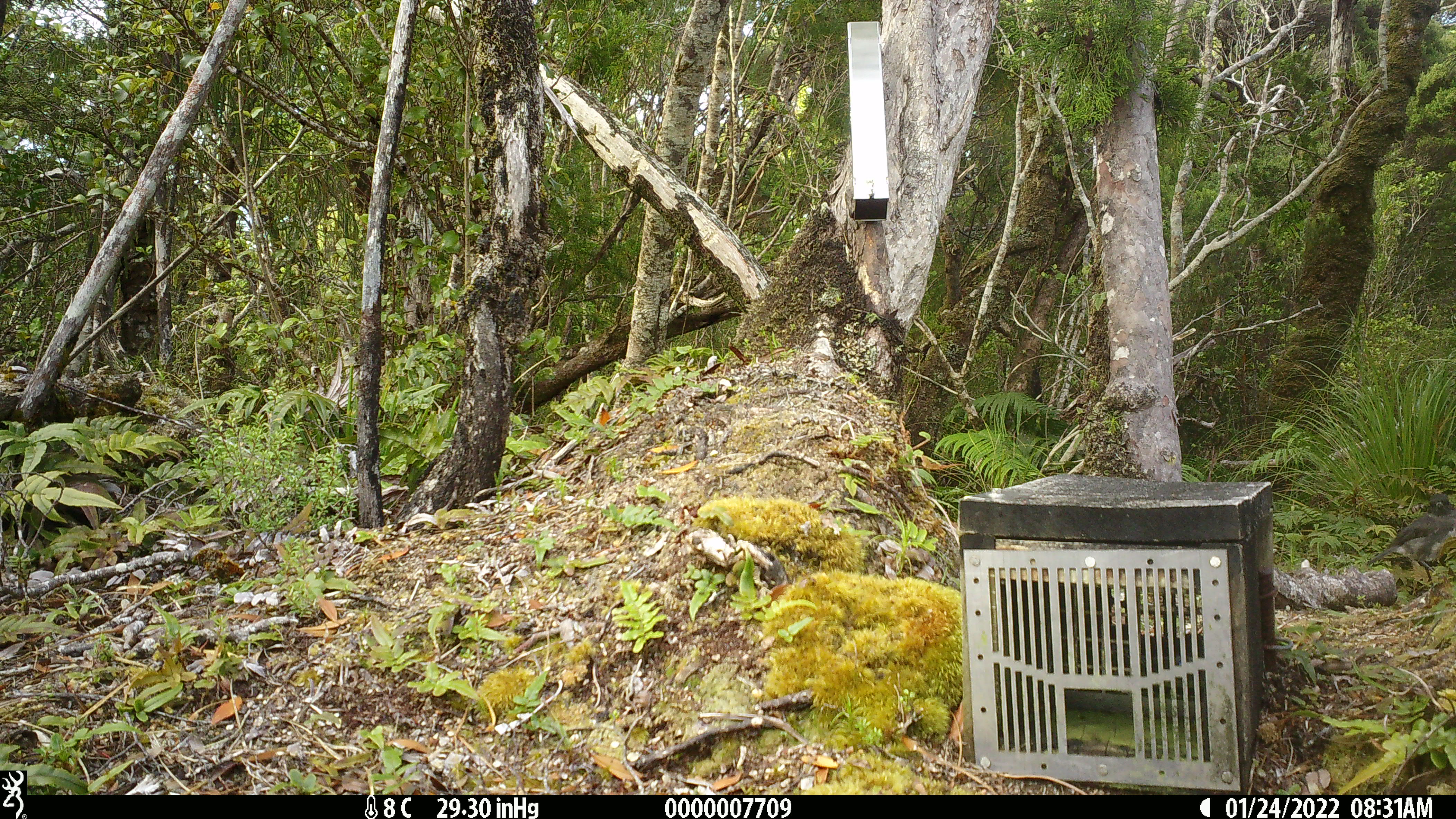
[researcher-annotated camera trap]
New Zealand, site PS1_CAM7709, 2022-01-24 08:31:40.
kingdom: Animalia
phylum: Chordata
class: Aves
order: Passeriformes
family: Petroicidae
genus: Petroica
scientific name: Petroica australis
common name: new zealand robin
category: robin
Robin (new zealand robin) (Petroica australis).